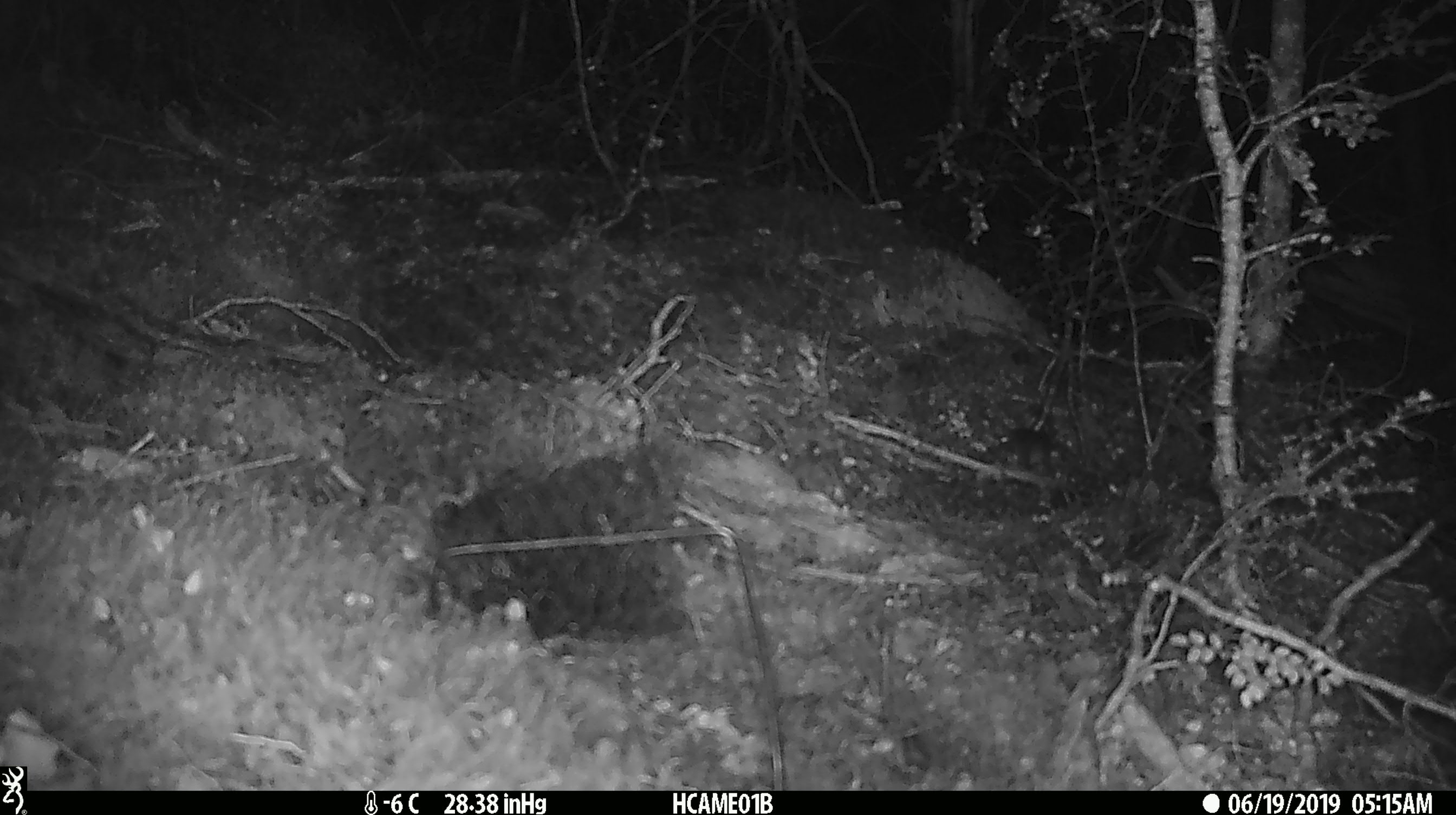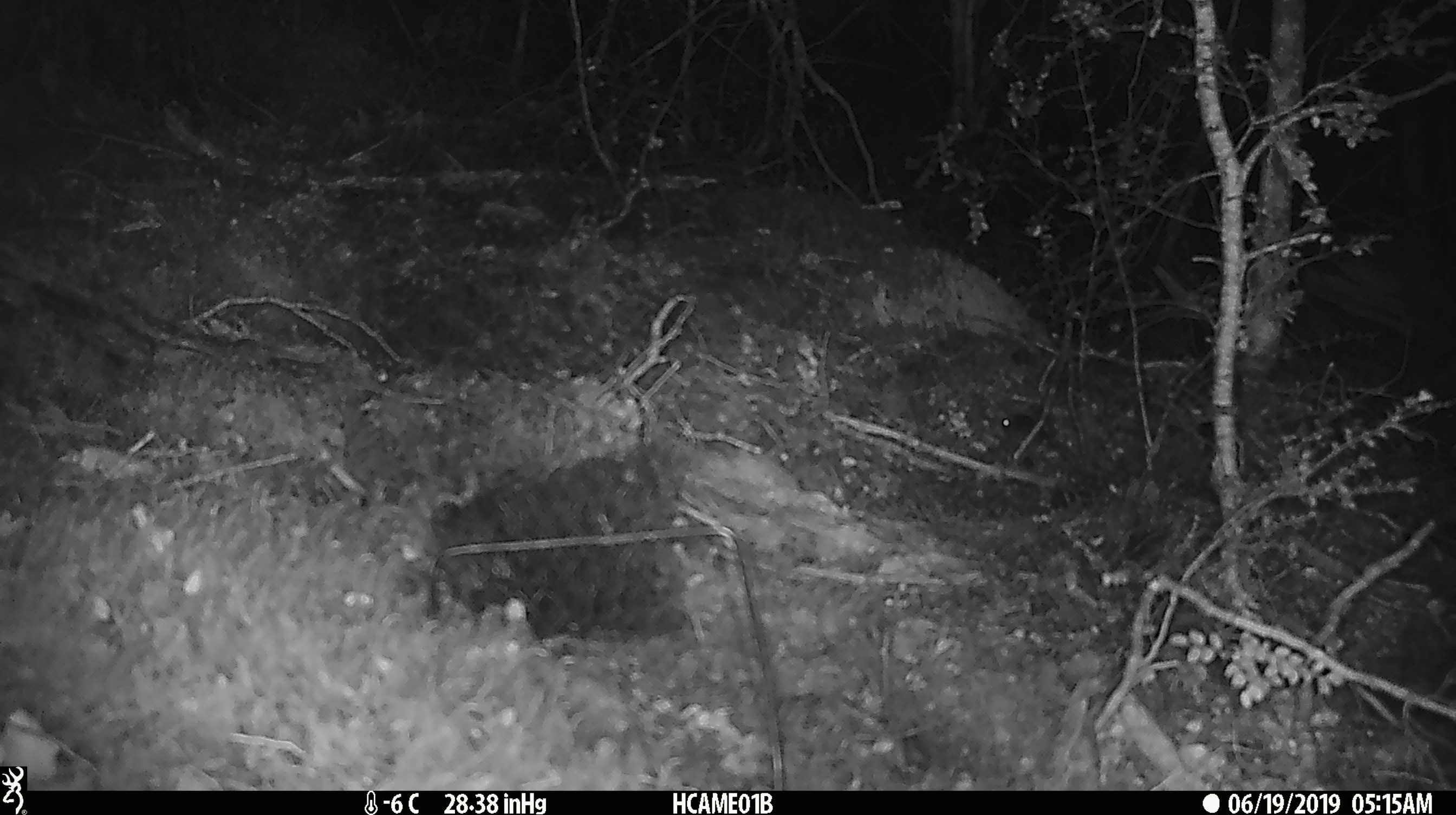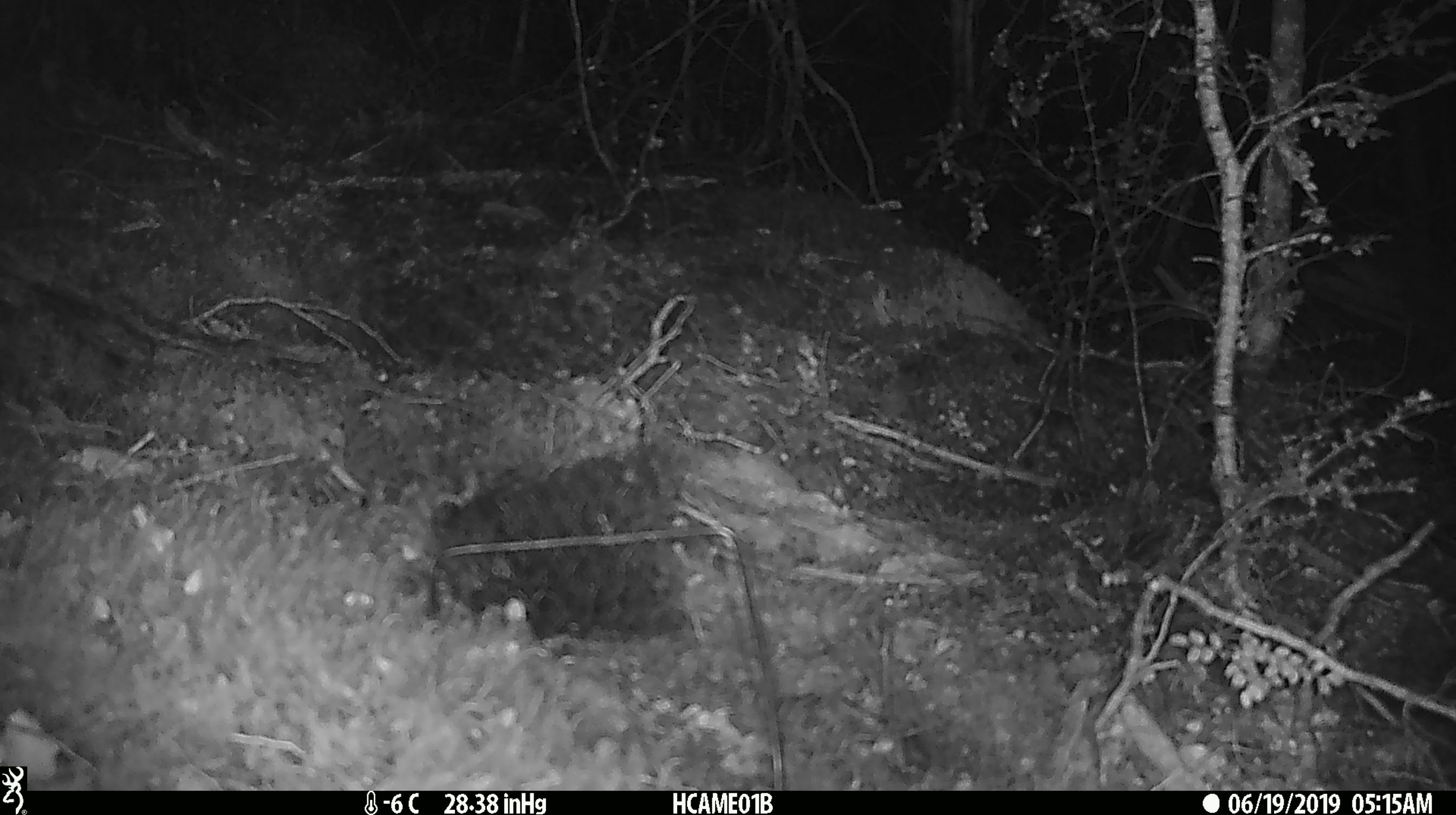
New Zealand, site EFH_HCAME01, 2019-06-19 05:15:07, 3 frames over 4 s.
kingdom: Animalia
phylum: Chordata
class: Mammalia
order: Rodentia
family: Muridae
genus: Mus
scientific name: Mus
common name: mouse